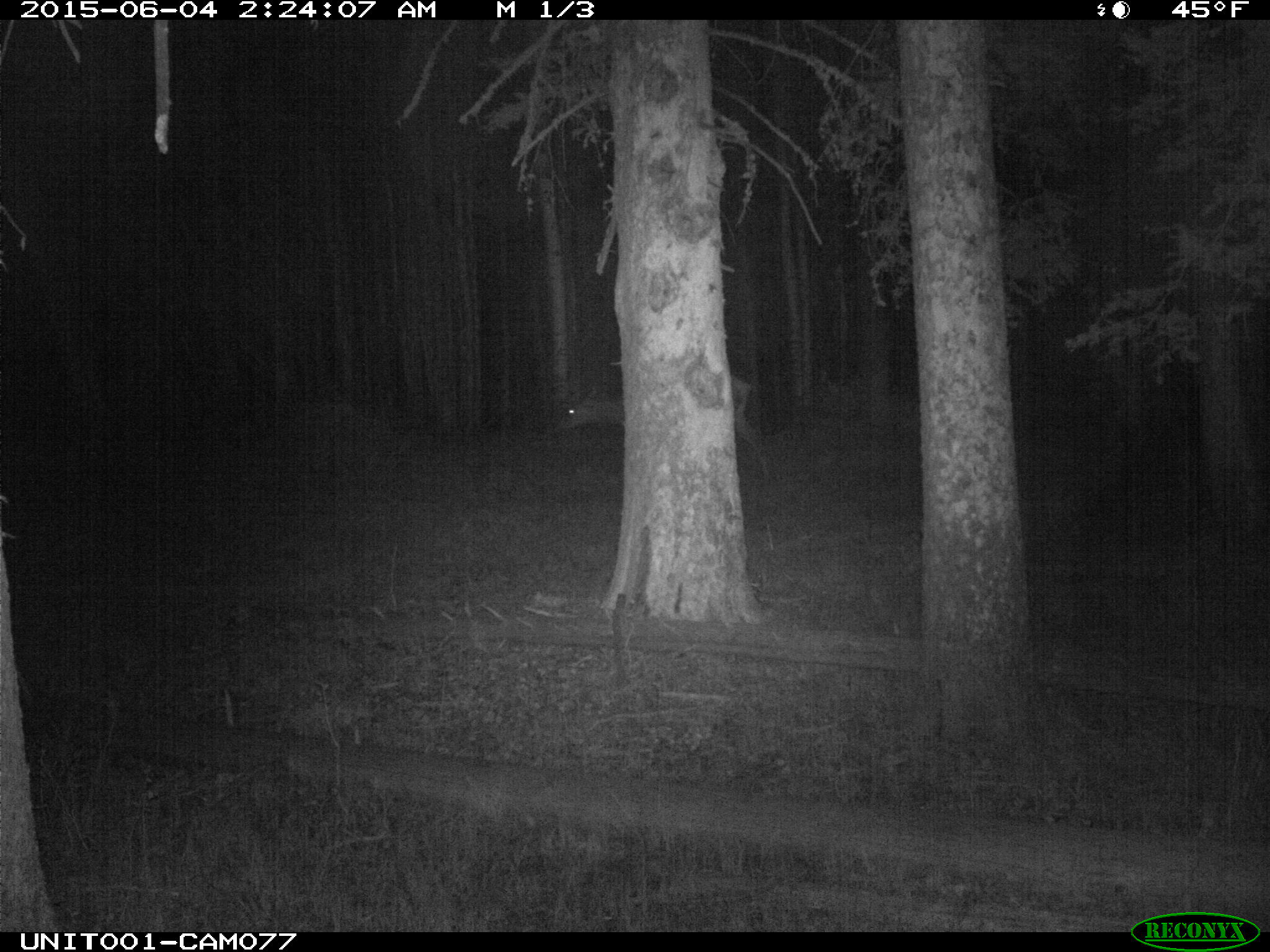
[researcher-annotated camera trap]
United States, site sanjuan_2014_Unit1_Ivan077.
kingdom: Animalia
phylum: Chordata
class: Mammalia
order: Artiodactyla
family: Cervidae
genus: Cervus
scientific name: Cervus elaphus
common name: red deer